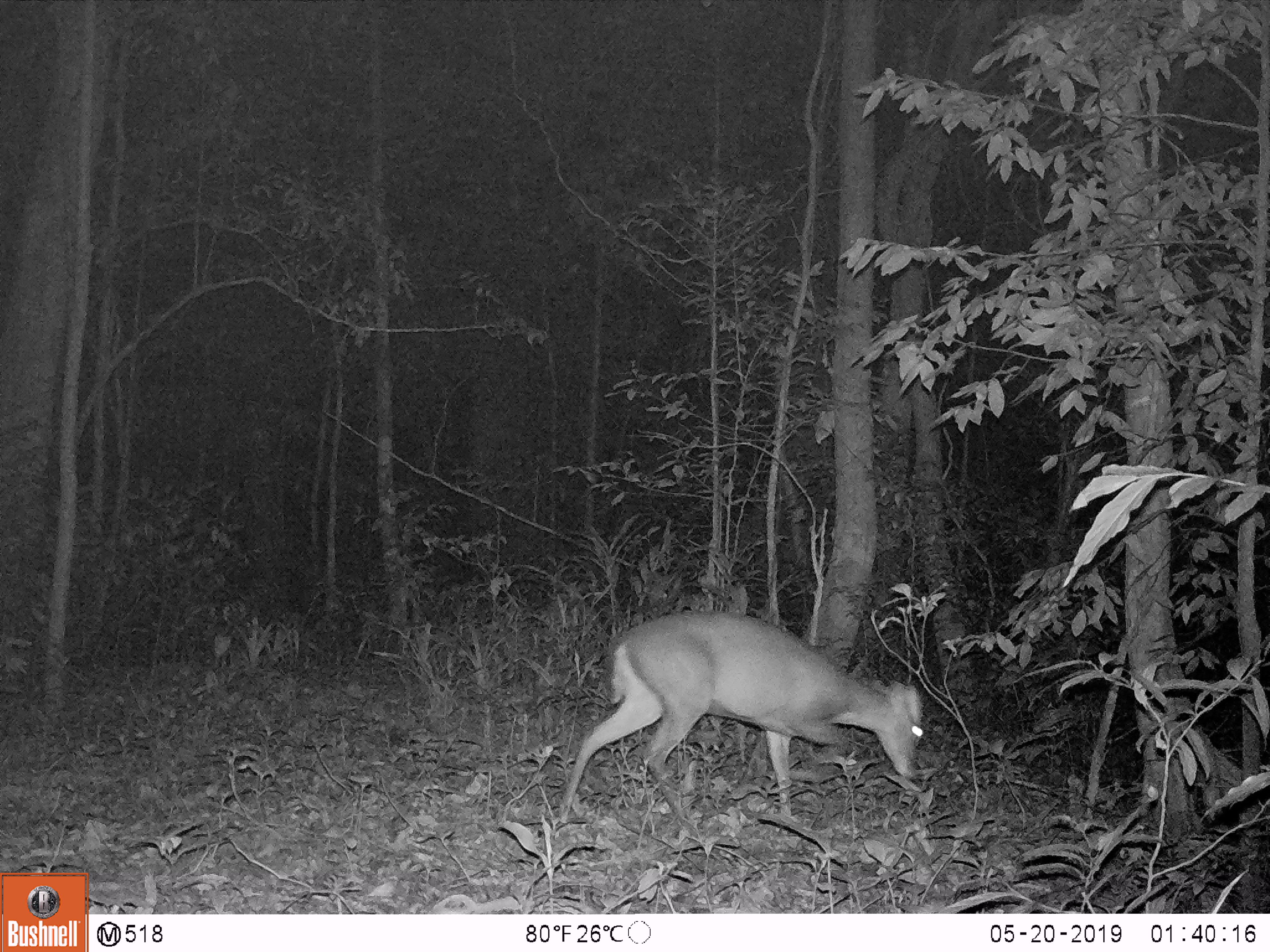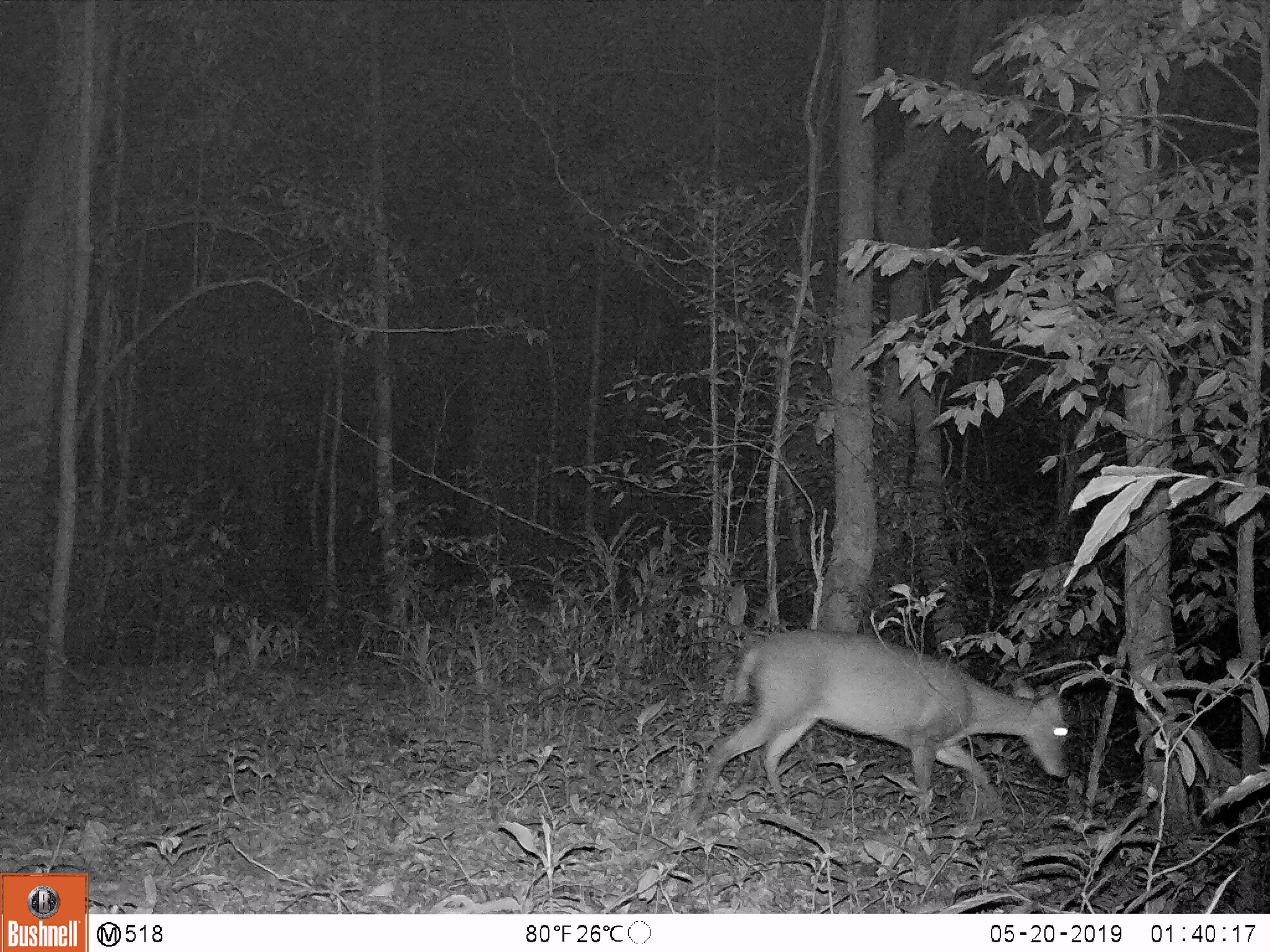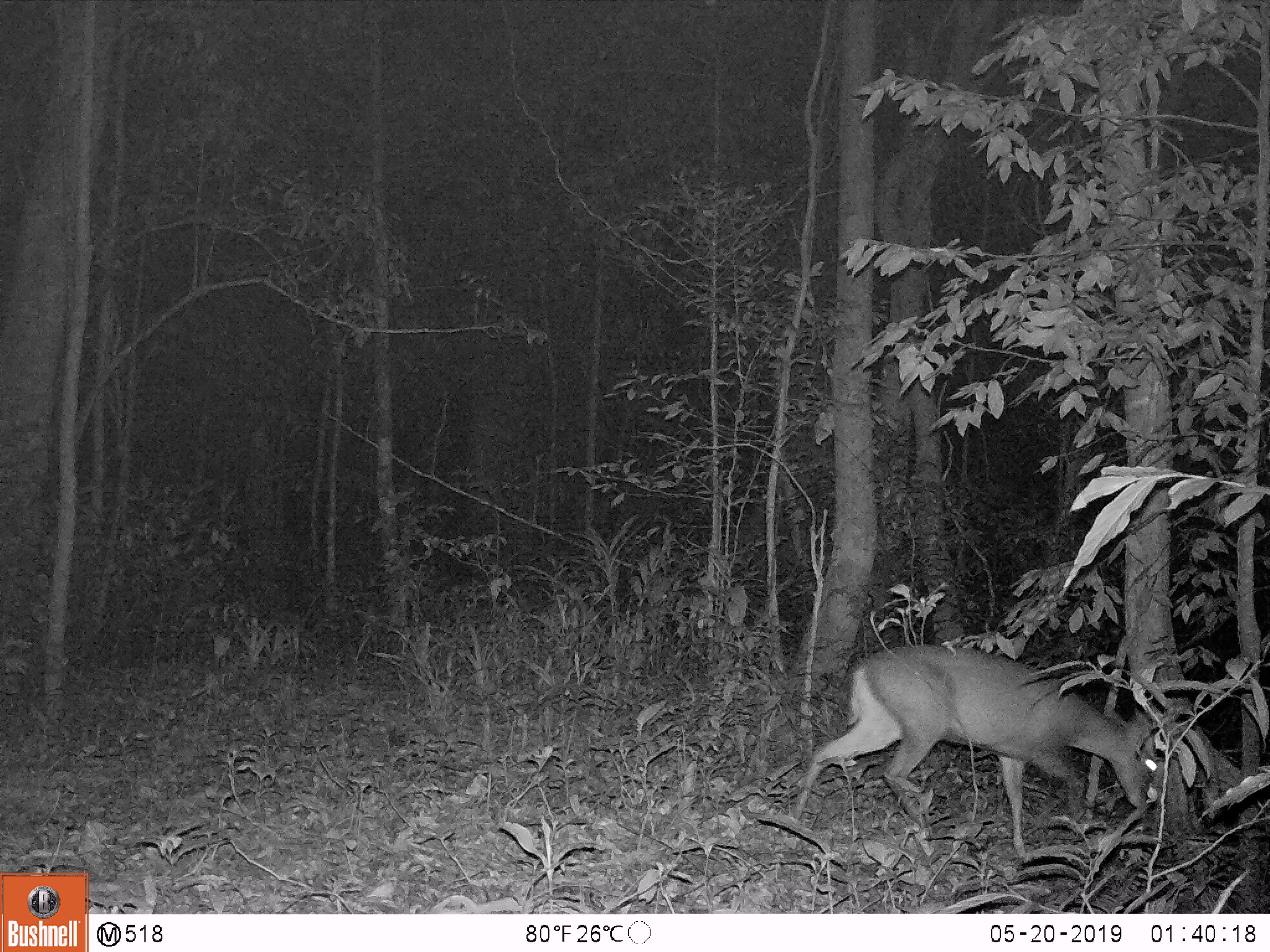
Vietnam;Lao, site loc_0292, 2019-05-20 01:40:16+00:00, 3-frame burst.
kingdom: Animalia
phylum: Chordata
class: Mammalia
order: Artiodactyla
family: Cervidae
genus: Muntiacus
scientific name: Muntiacus rooseveltorum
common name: roosevelt's muntjac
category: roosevelts muntjac group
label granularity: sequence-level